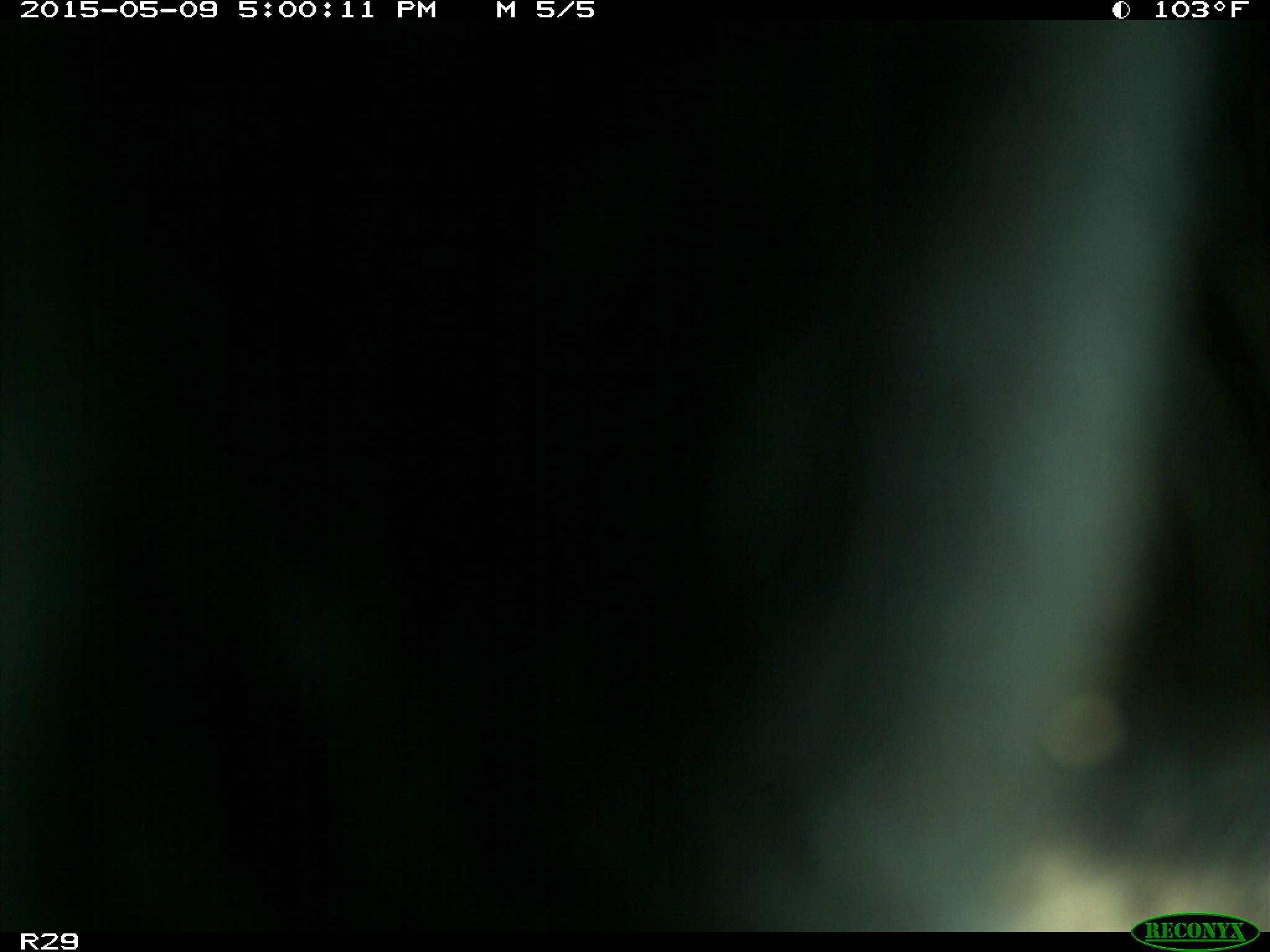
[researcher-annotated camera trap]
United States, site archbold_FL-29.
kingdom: Animalia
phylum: Chordata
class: Mammalia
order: Artiodactyla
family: Bovidae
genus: Bos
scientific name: Bos taurus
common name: domestic cow